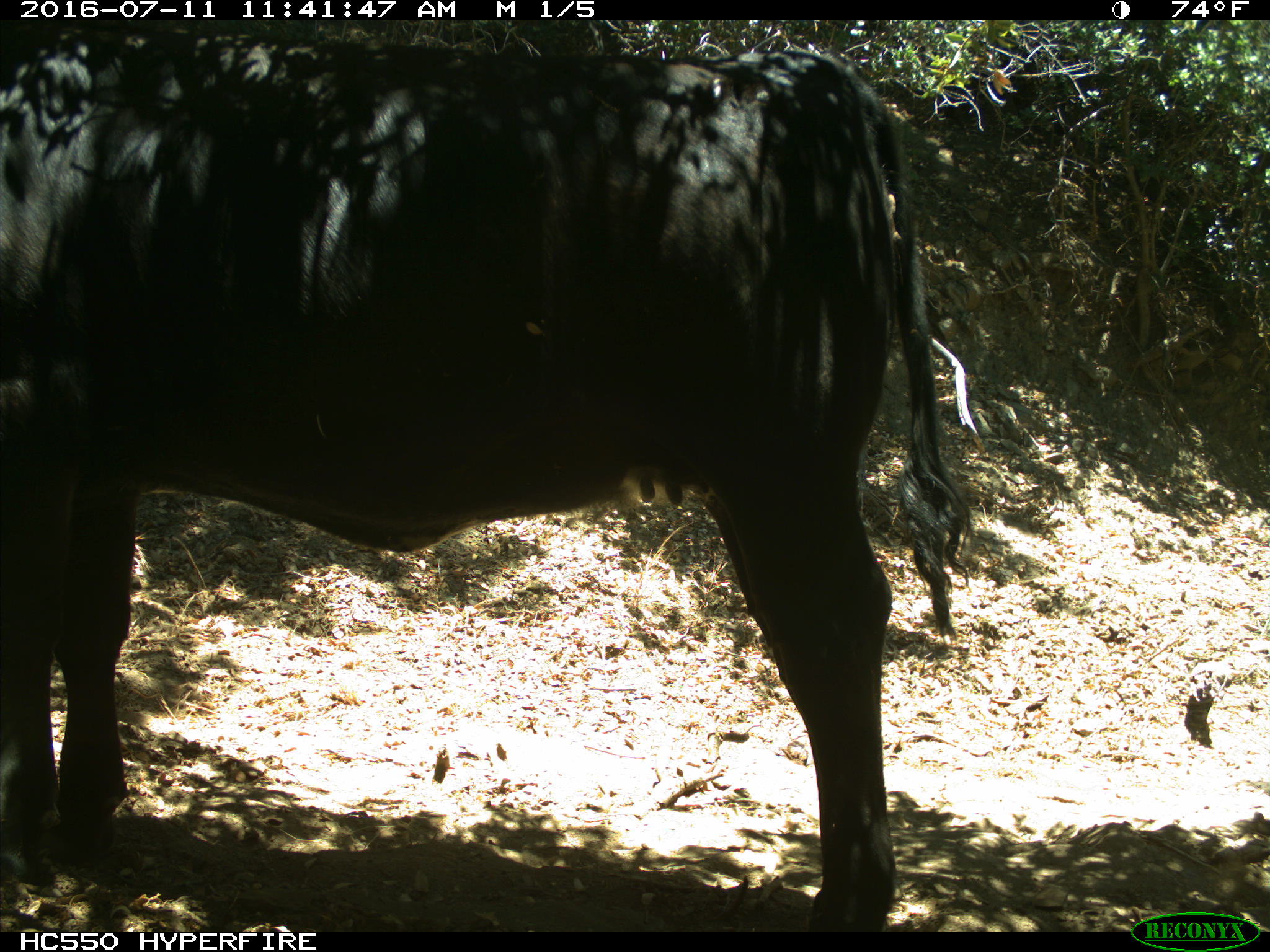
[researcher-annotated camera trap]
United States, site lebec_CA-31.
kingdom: Animalia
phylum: Chordata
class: Mammalia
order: Artiodactyla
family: Bovidae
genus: Bos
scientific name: Bos taurus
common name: domestic cow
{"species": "Bos taurus (domestic cow)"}